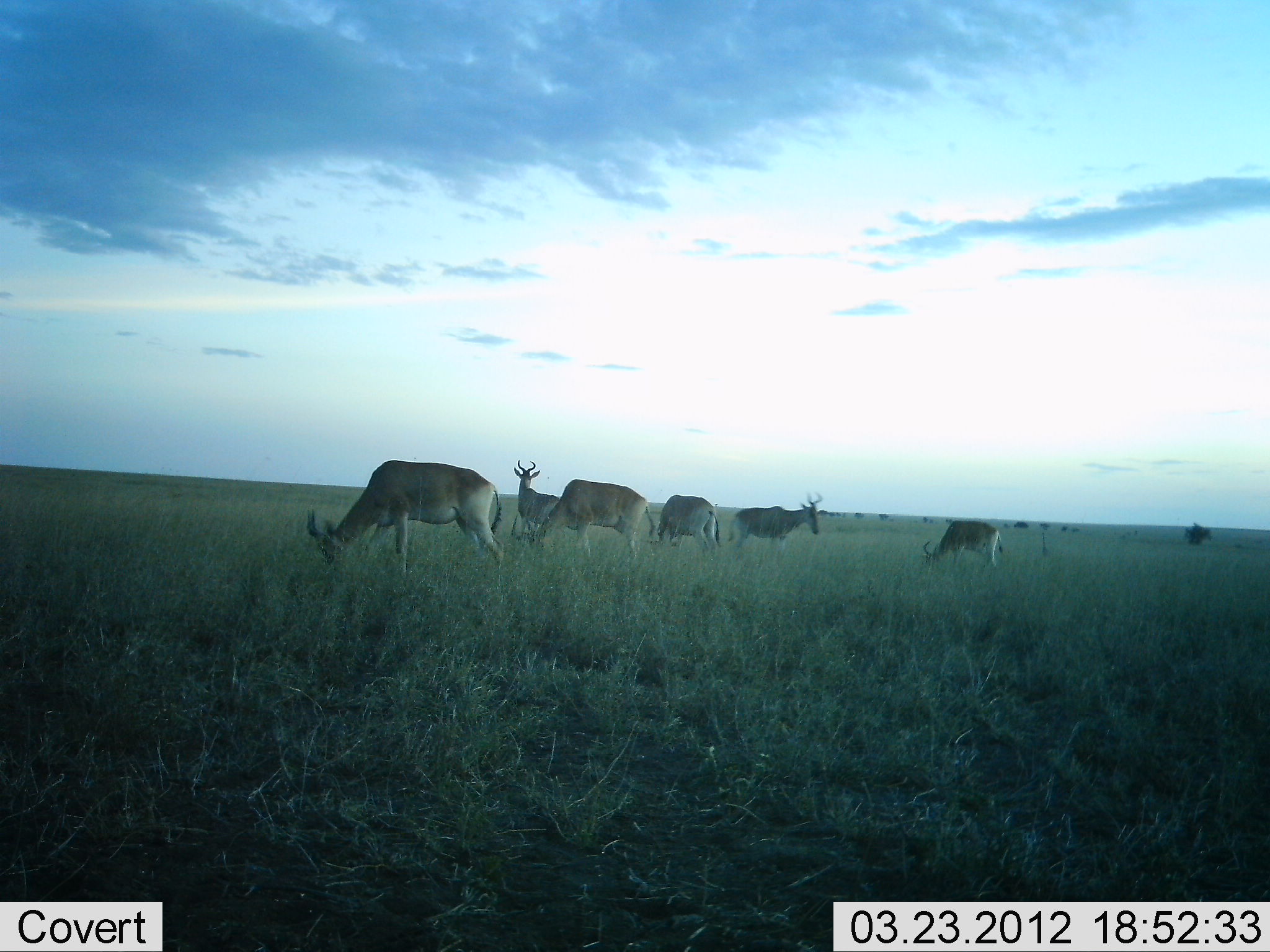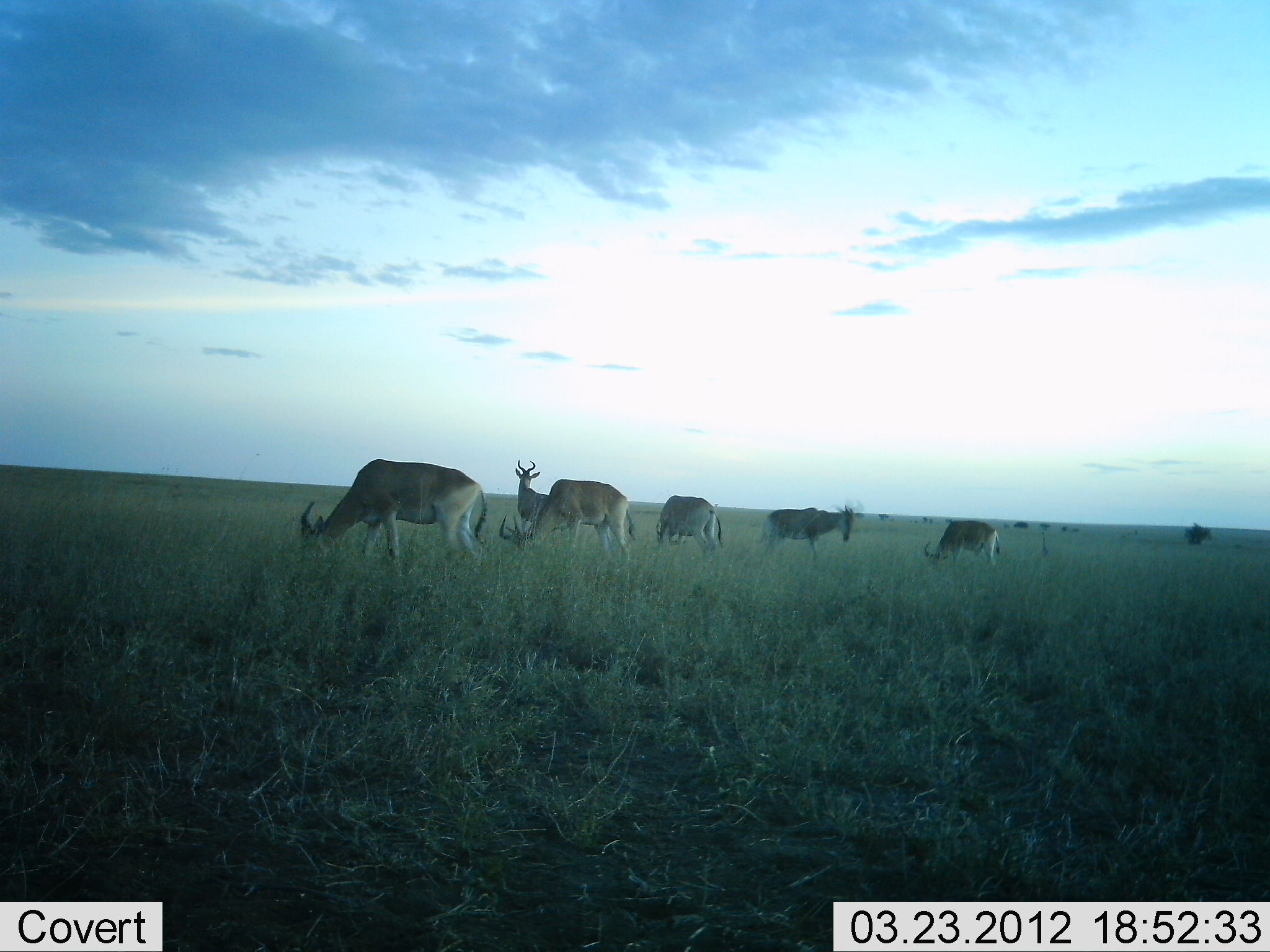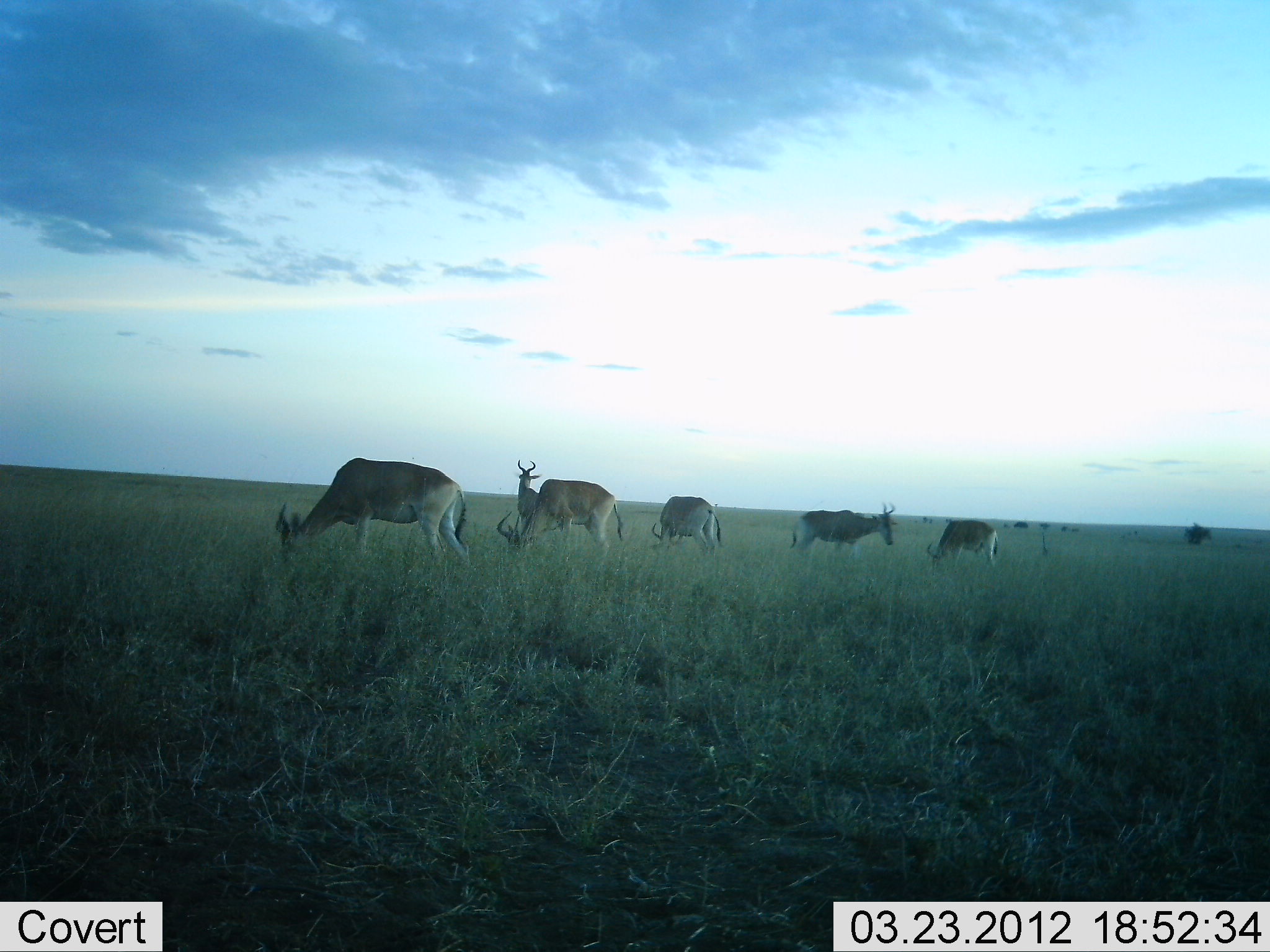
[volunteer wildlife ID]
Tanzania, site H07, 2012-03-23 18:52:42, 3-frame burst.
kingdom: Animalia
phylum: Chordata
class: Mammalia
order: Artiodactyla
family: Bovidae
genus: Alcelaphus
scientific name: Alcelaphus buselaphus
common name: hartebeest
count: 6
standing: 70%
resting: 5%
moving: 45%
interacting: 0%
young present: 0%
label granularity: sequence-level